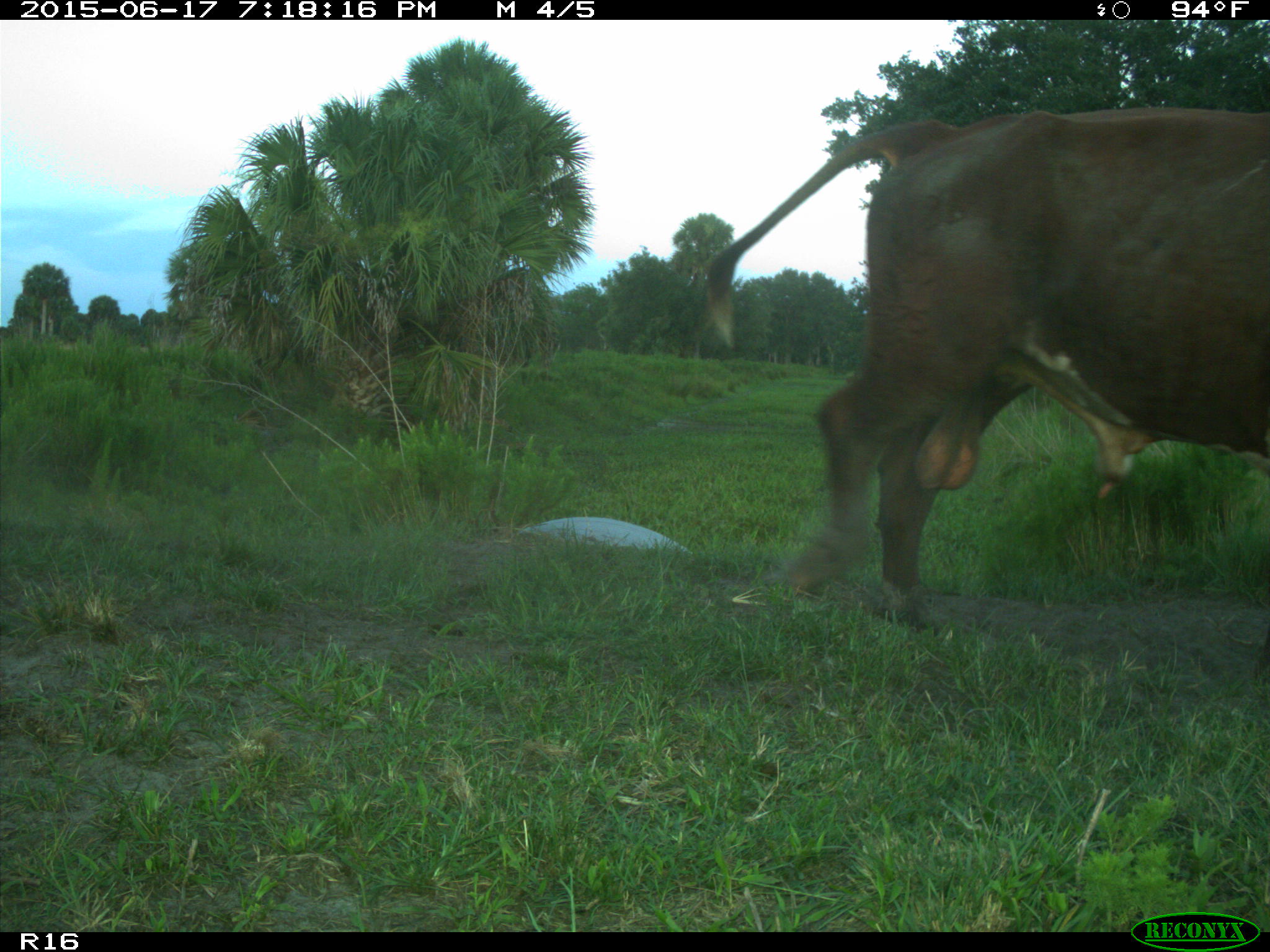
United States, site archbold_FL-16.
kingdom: Animalia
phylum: Chordata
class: Mammalia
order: Artiodactyla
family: Bovidae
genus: Bos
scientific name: Bos taurus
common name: domestic cow